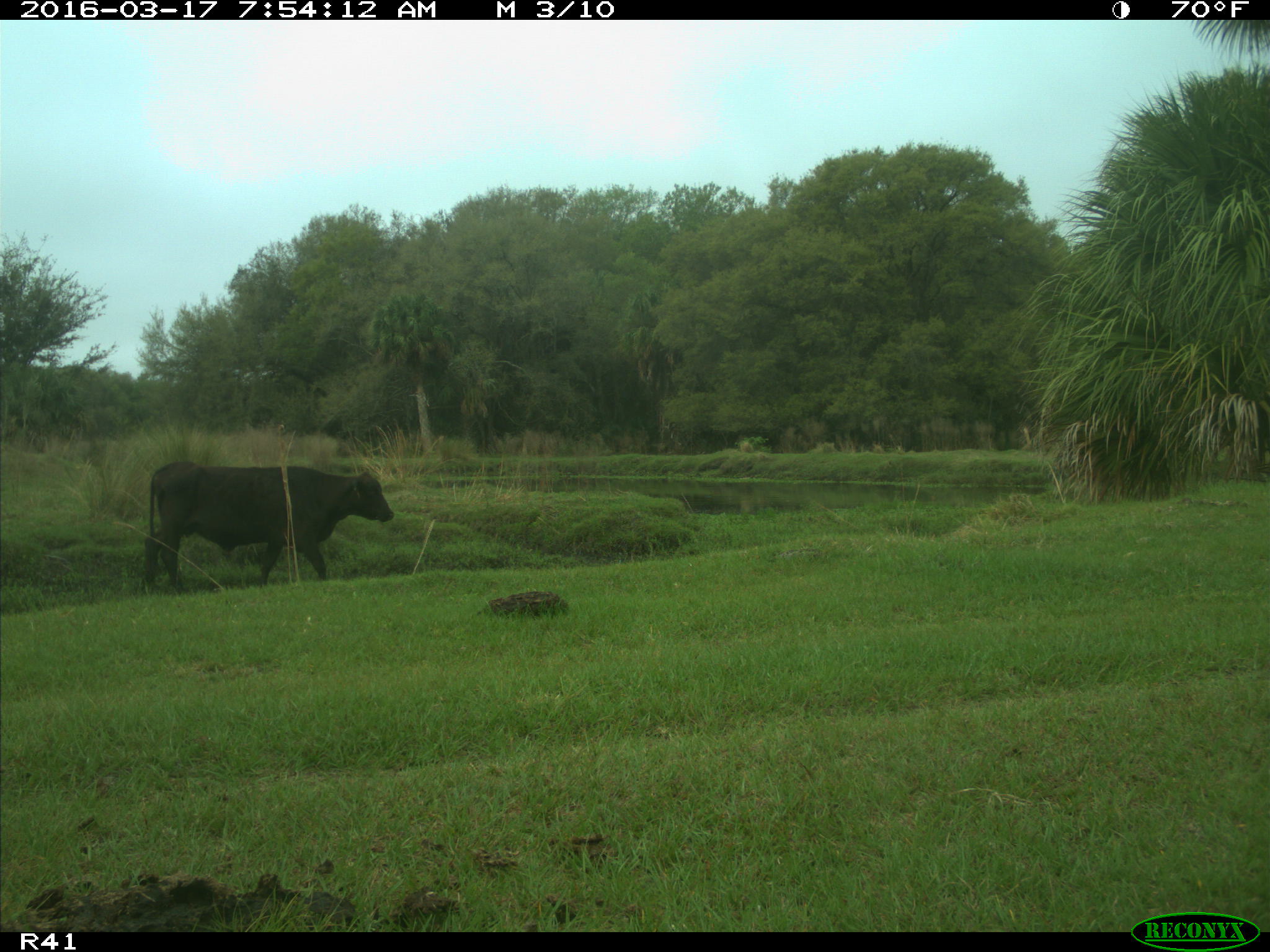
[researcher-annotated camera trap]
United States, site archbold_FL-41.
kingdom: Animalia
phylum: Chordata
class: Mammalia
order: Artiodactyla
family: Bovidae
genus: Bos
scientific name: Bos taurus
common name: domestic cow